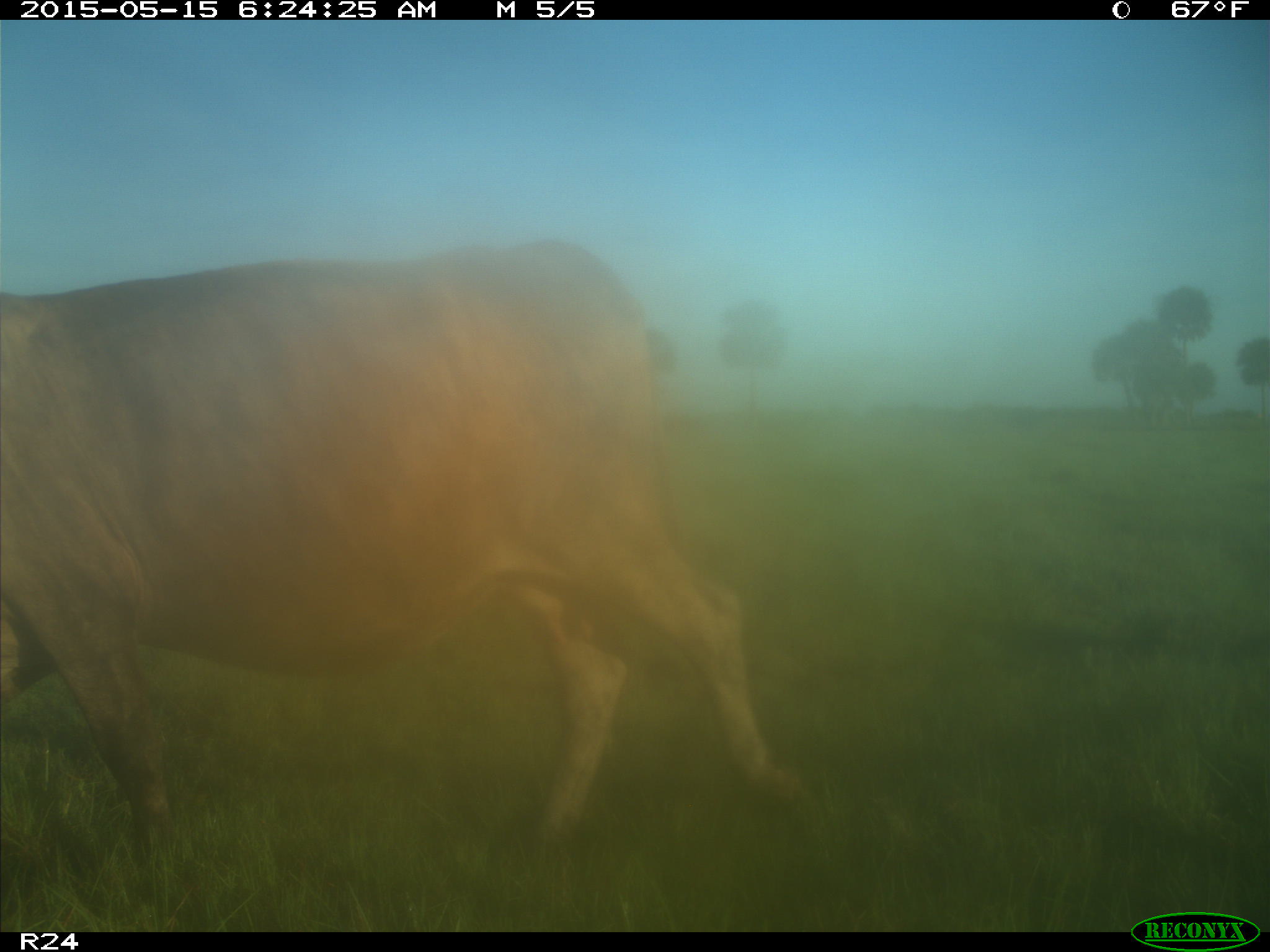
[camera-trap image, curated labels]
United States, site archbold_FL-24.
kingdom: Animalia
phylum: Chordata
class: Mammalia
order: Artiodactyla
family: Bovidae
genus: Bos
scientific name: Bos taurus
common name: domestic cow